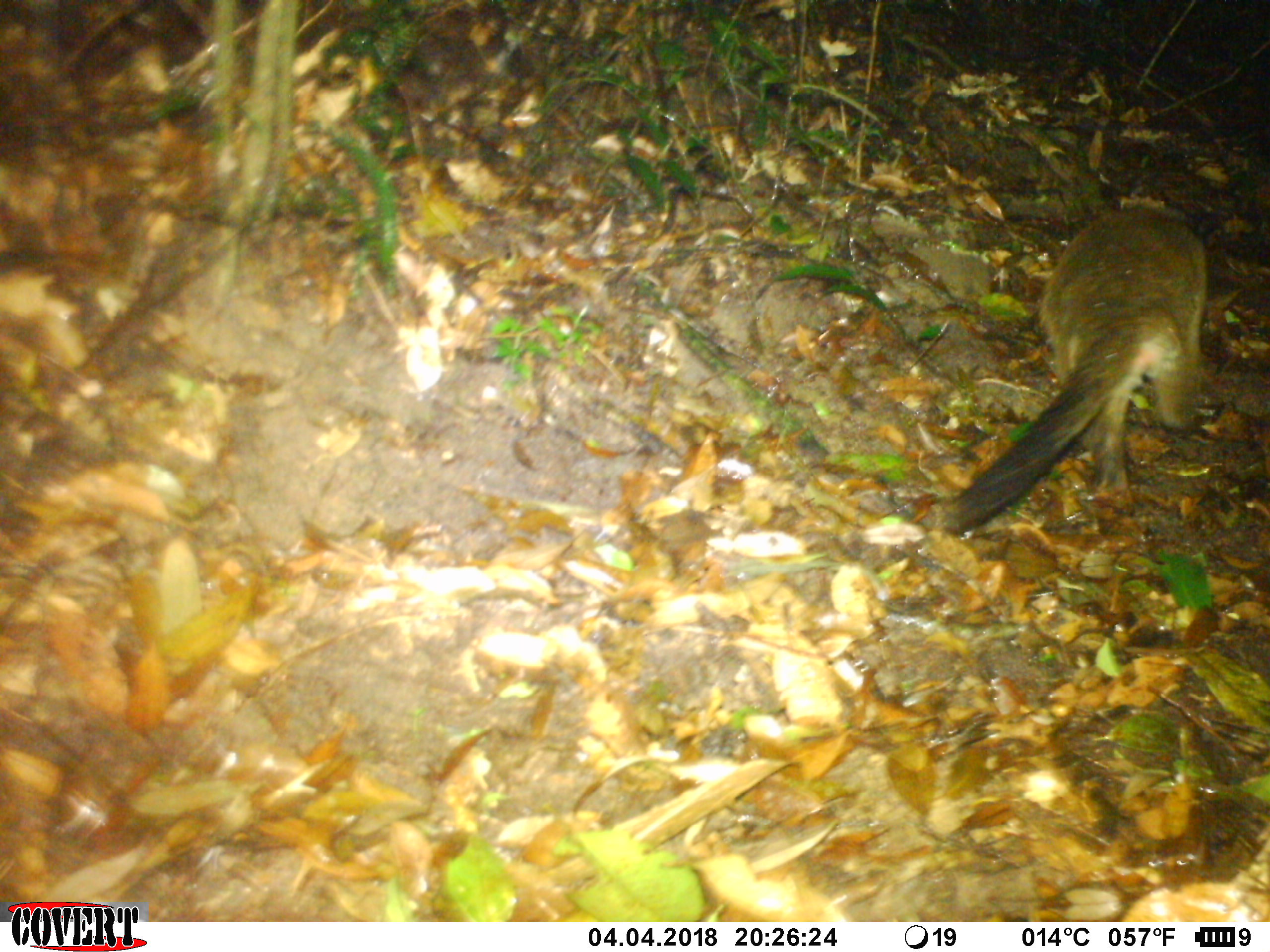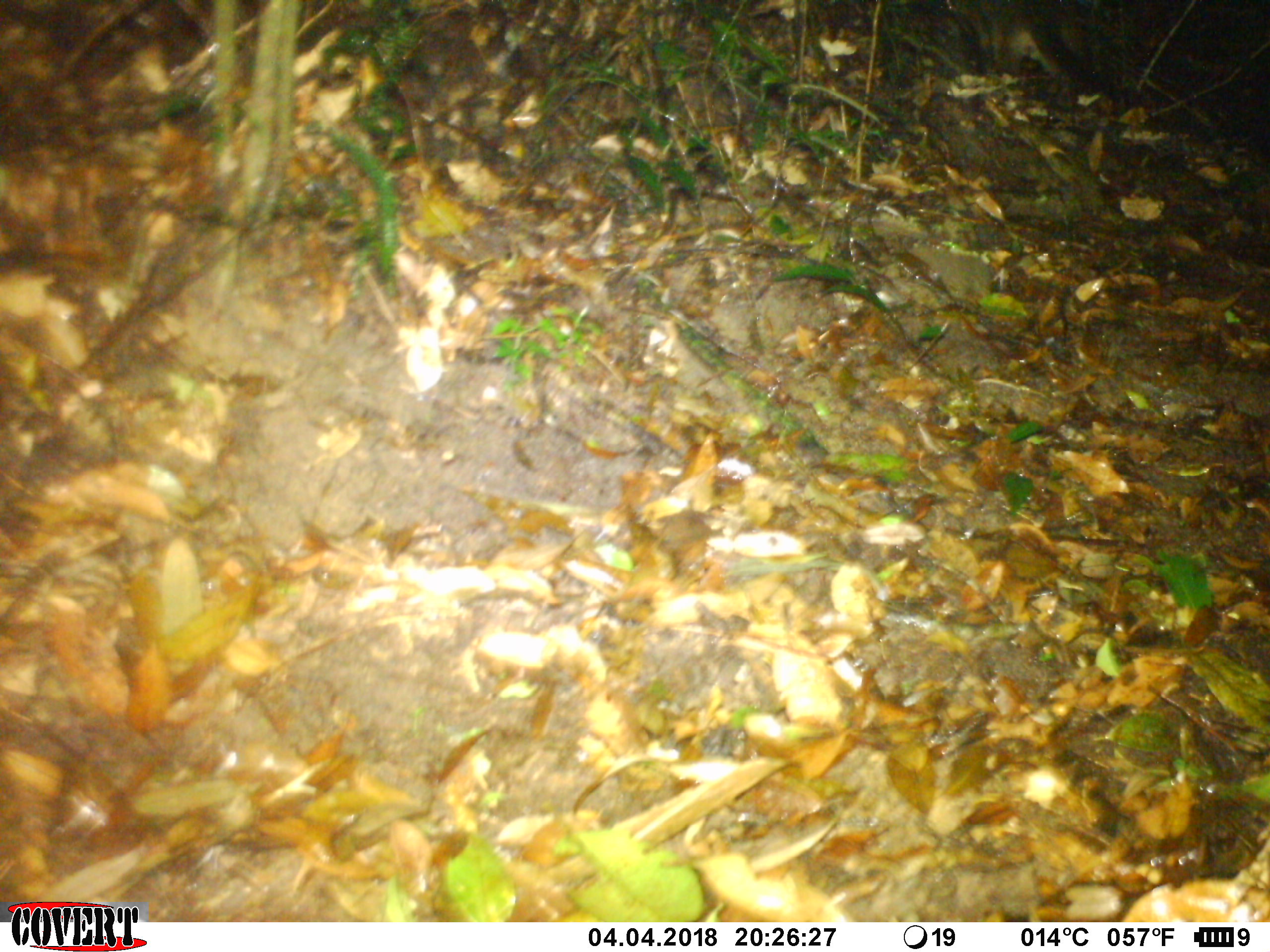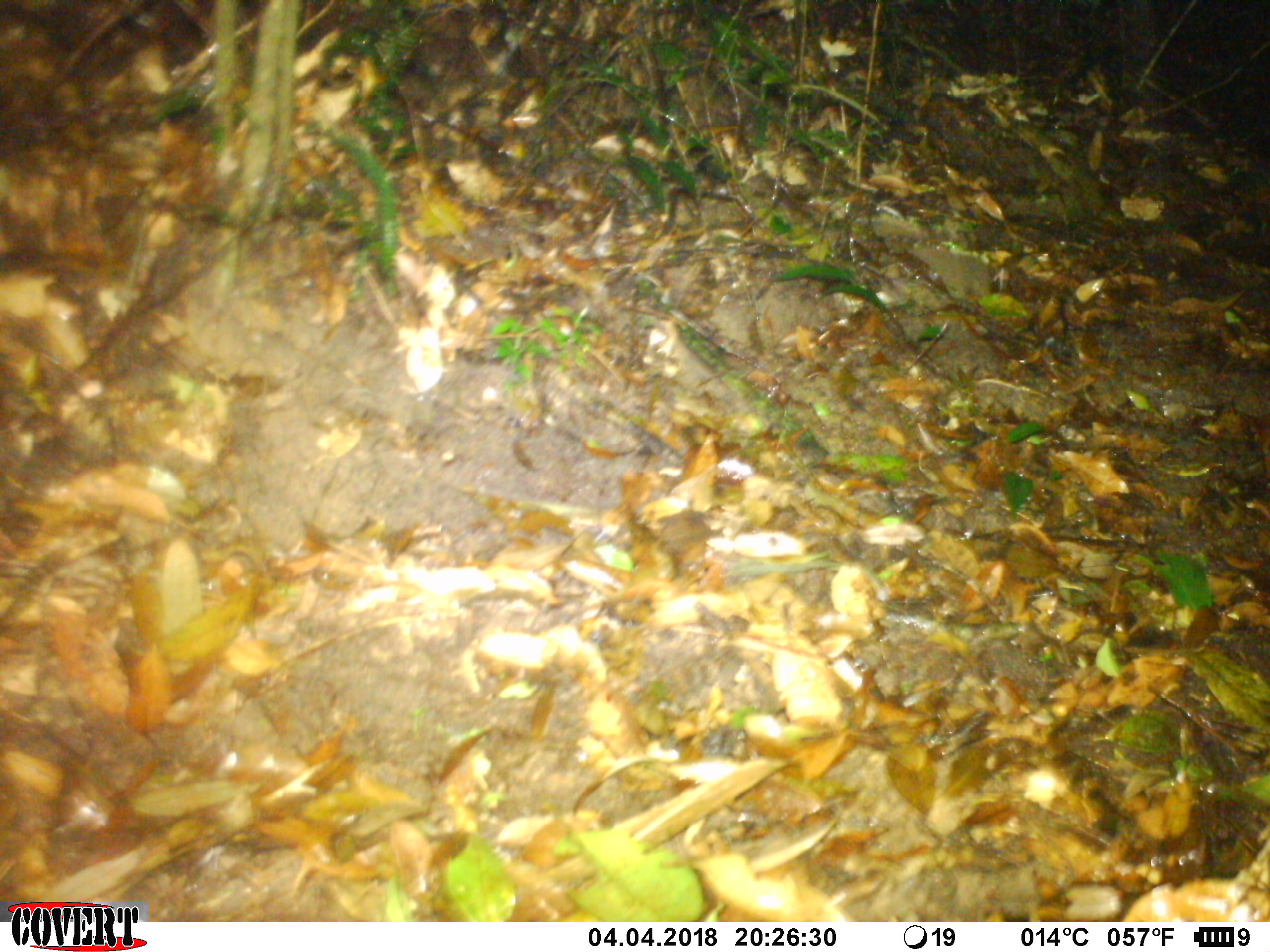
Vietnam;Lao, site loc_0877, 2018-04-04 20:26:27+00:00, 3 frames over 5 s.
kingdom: Animalia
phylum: Chordata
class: Mammalia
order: Carnivora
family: Viverridae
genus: Paguma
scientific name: Paguma larvata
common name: masked palm civet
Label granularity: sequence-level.